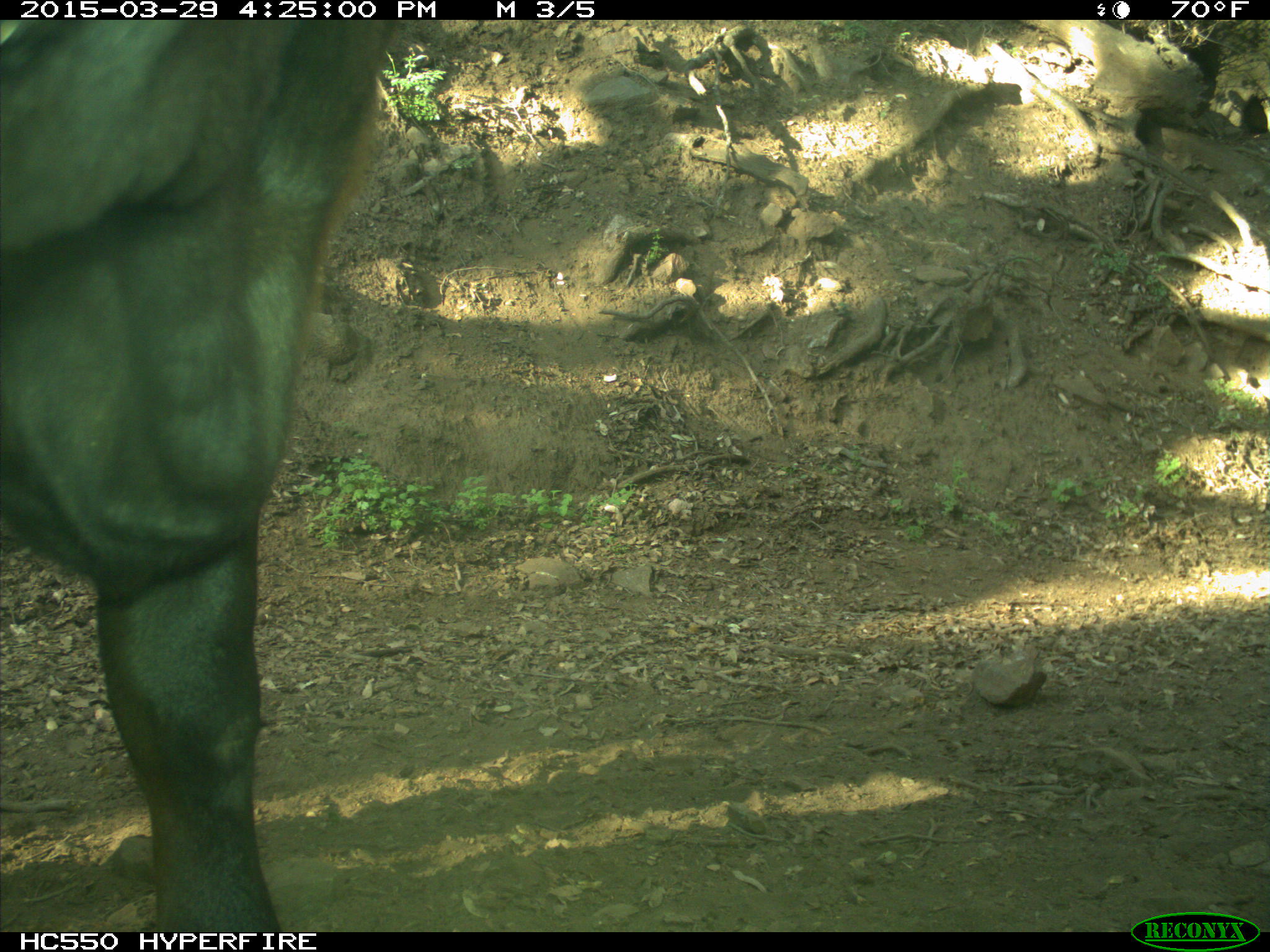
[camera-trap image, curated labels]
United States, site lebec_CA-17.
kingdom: Animalia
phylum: Chordata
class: Mammalia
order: Artiodactyla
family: Bovidae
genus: Bos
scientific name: Bos taurus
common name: domestic cow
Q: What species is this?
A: Bos taurus (domestic cow).